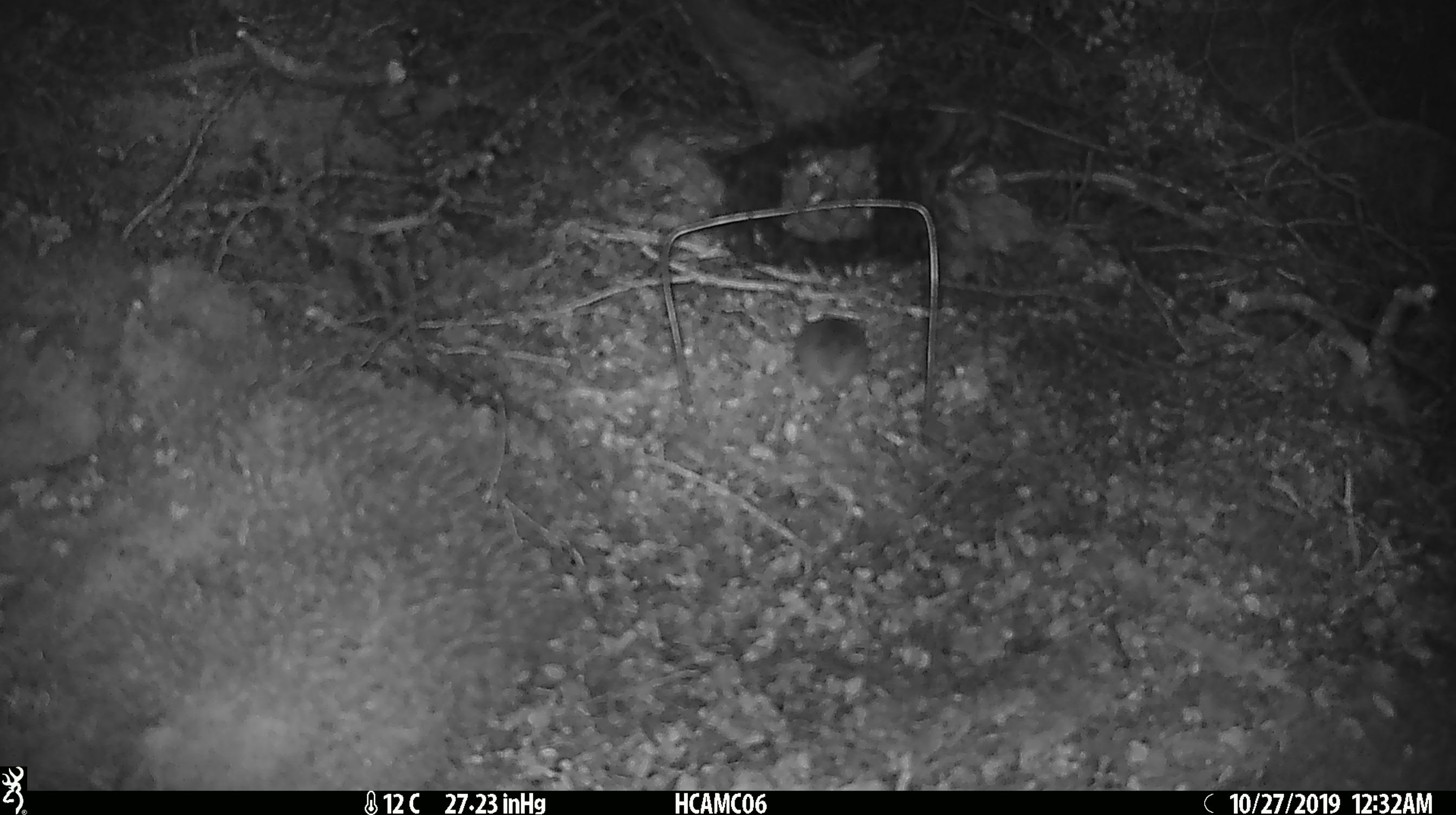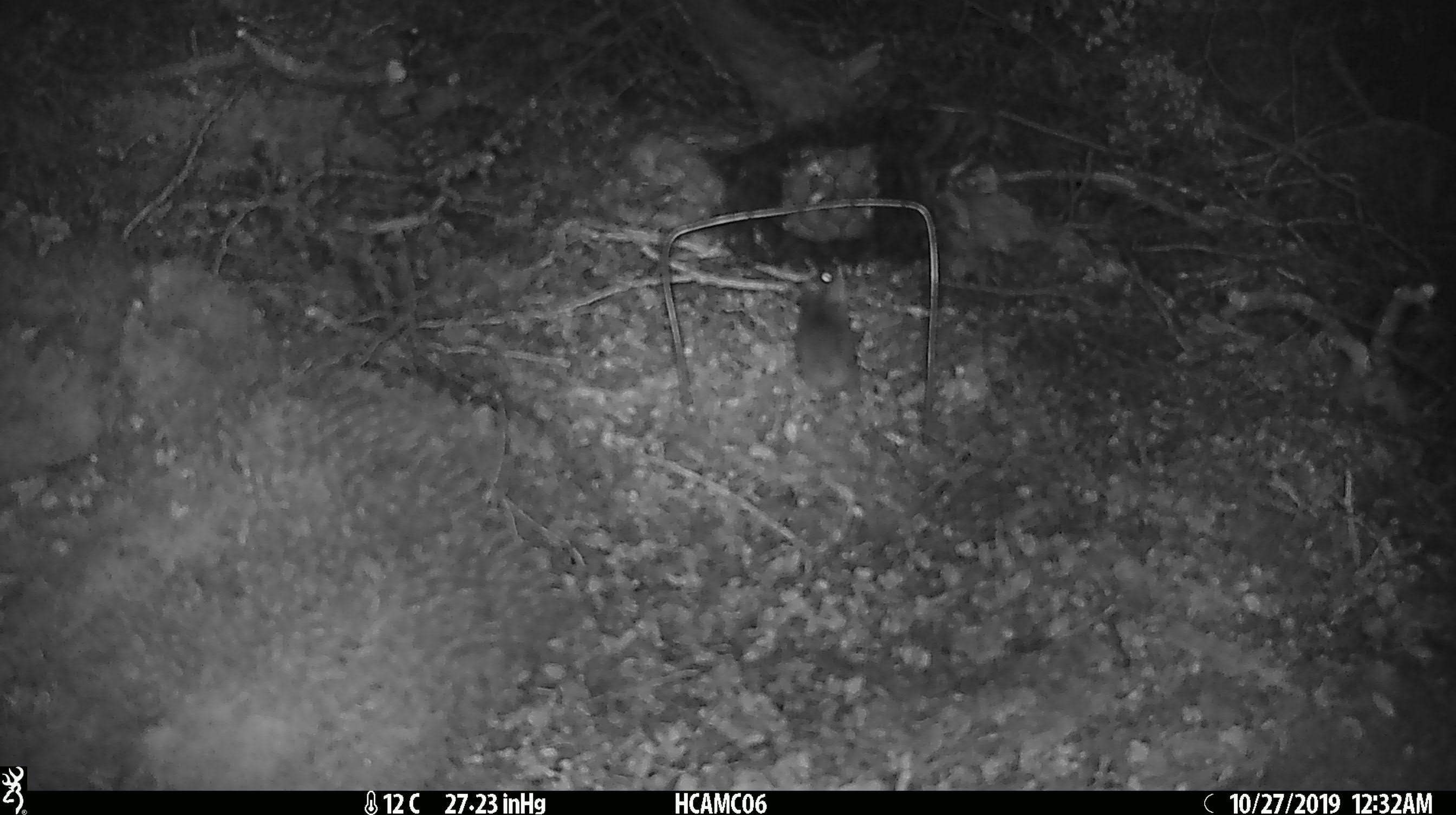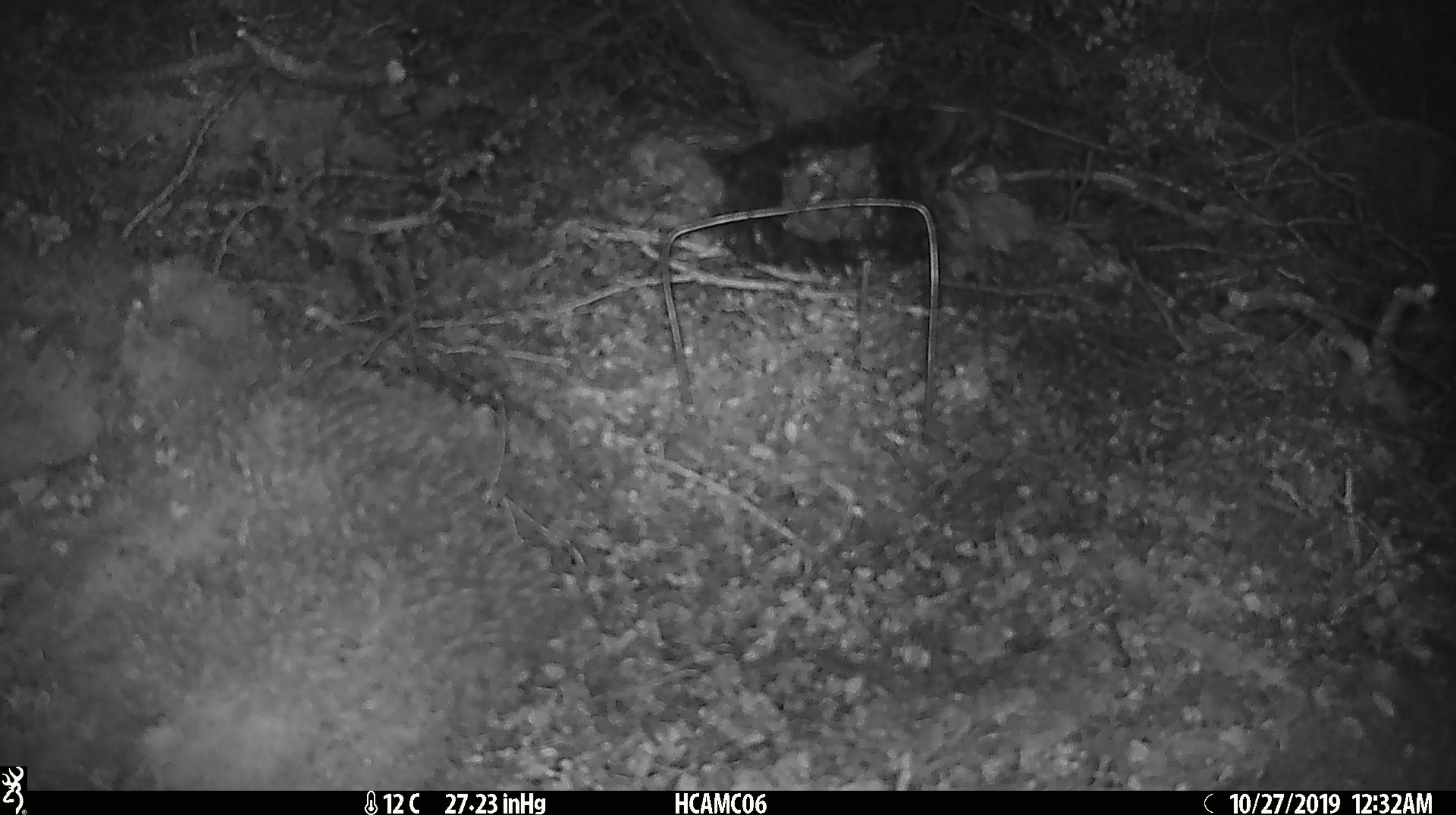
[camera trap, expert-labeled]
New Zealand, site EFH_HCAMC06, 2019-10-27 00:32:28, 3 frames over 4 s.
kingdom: Animalia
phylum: Chordata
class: Mammalia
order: Rodentia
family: Muridae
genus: Mus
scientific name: Mus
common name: mouse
Mouse (Mus).